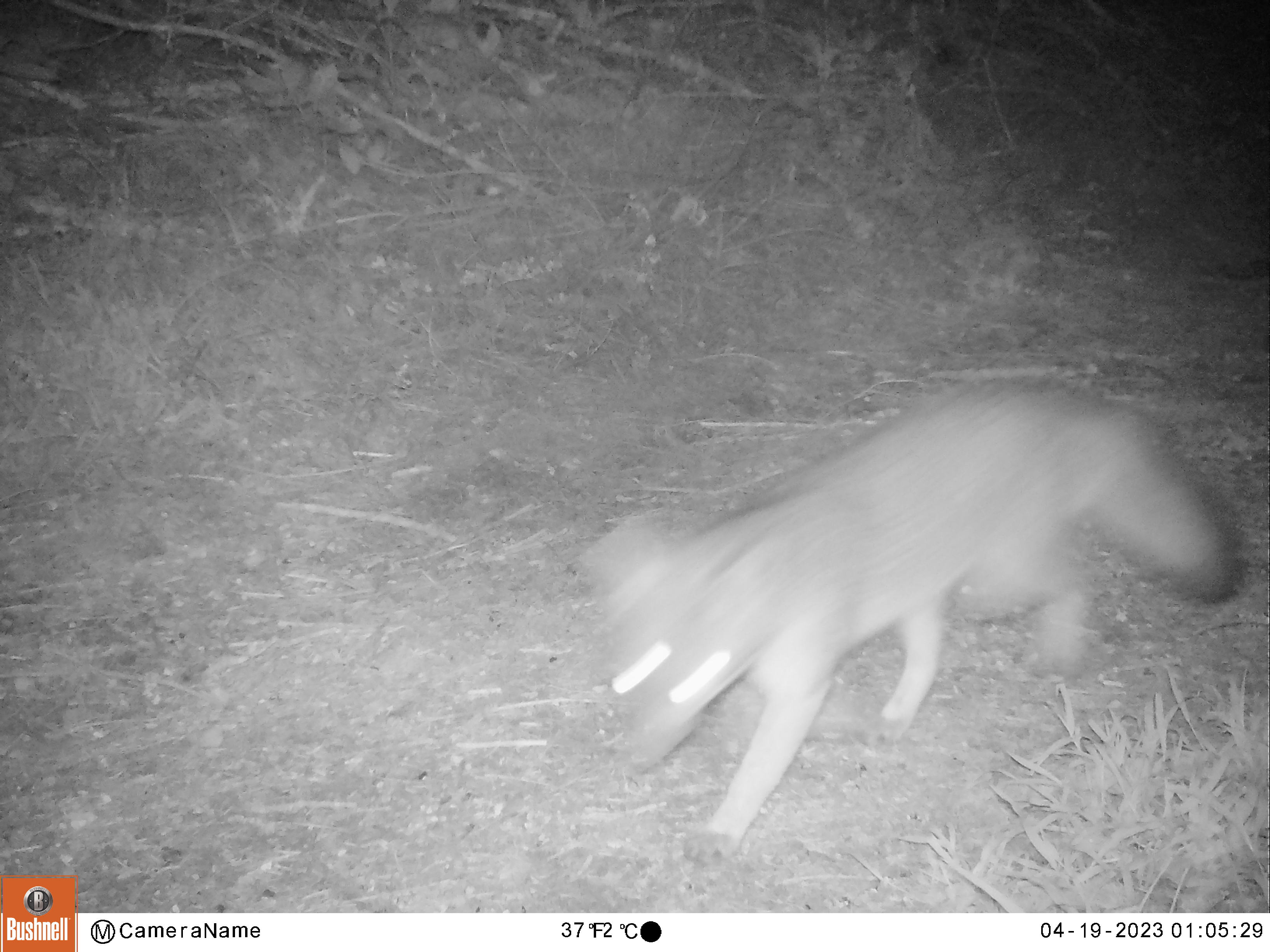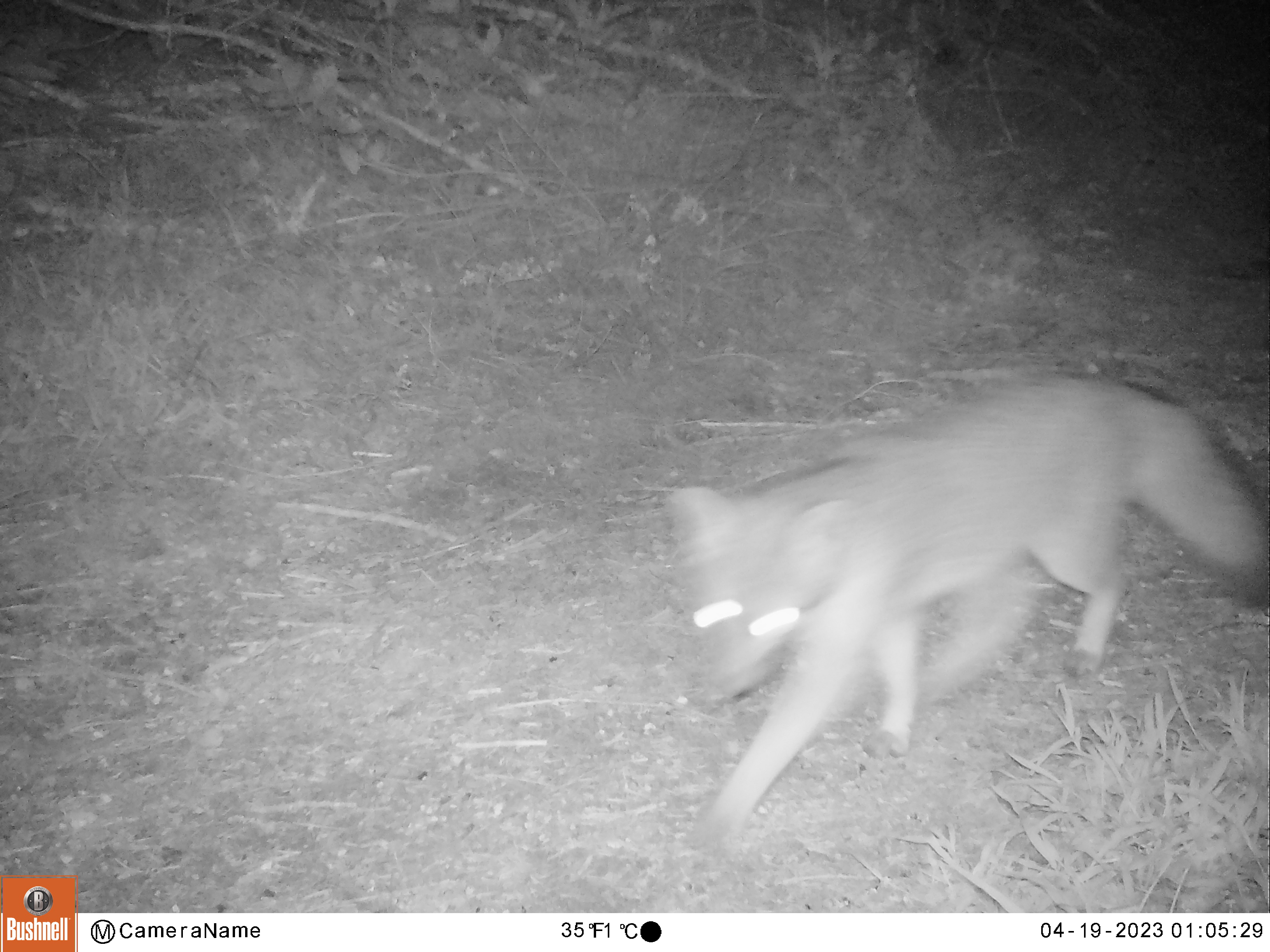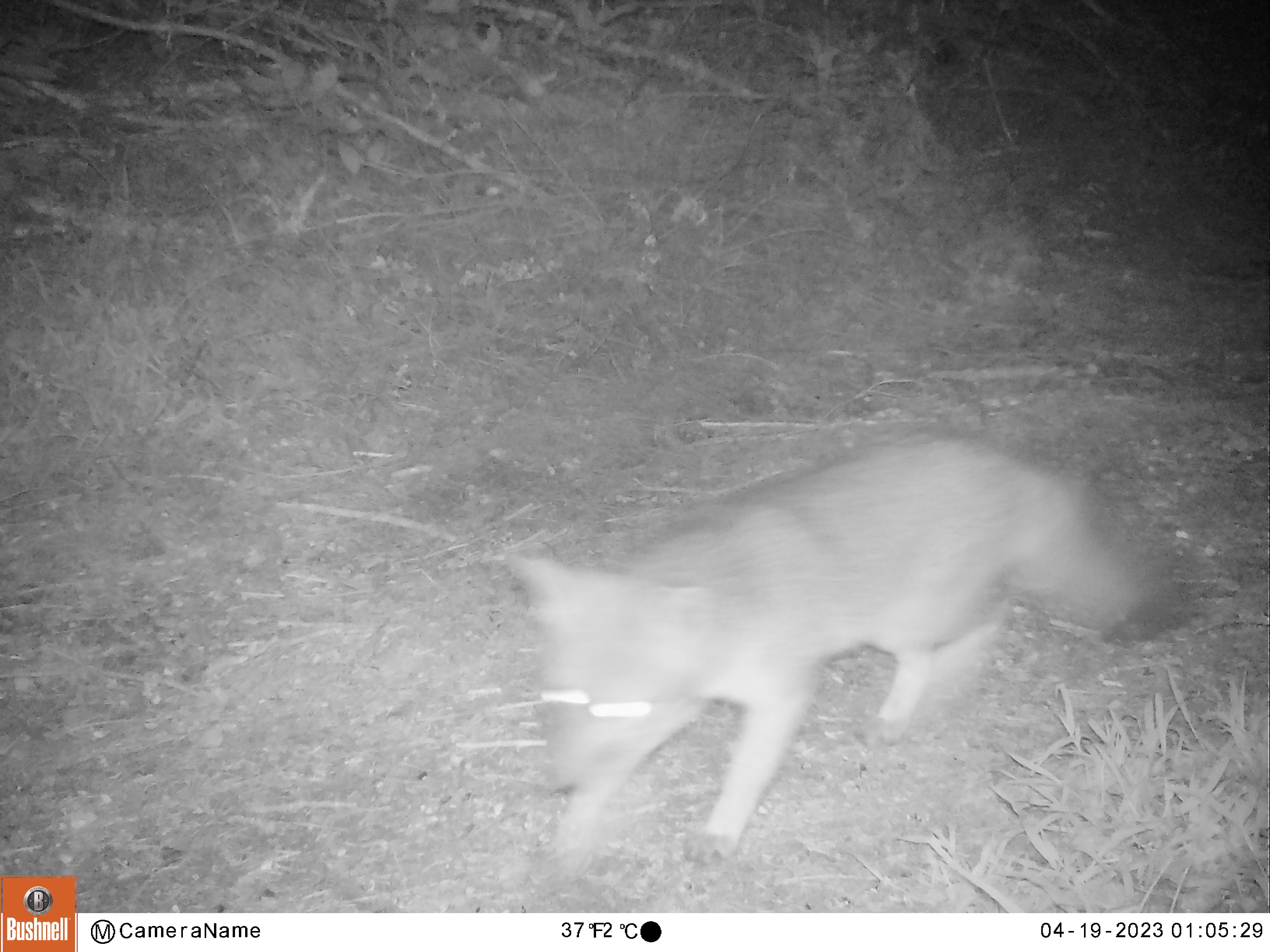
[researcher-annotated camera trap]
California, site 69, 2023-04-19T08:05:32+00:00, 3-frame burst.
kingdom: Animalia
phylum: Chordata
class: Mammalia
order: Carnivora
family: Canidae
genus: Urocyon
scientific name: Urocyon cinereoargenteus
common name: gray fox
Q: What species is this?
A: Gray fox (Urocyon cinereoargenteus).